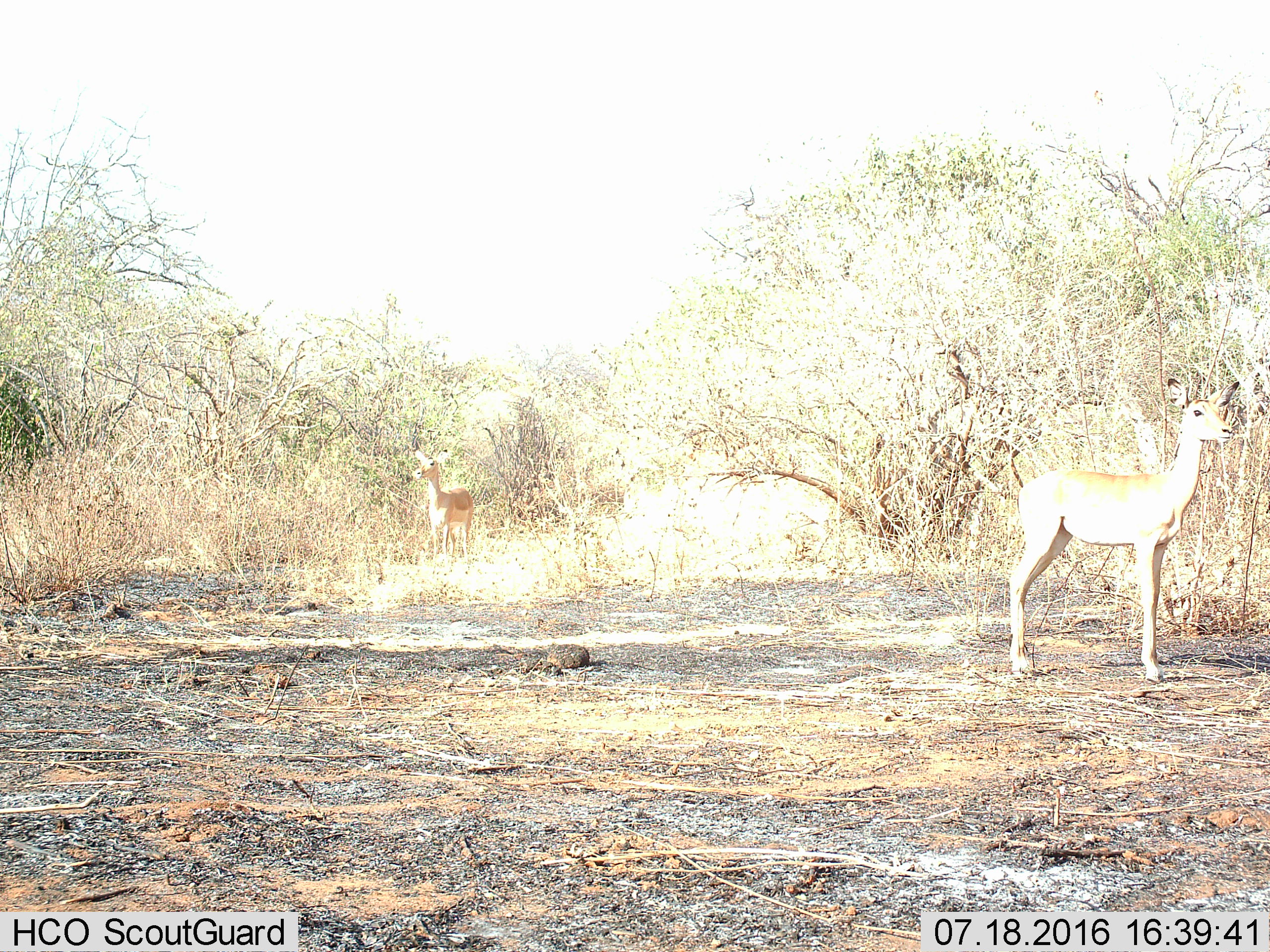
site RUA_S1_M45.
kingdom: Animalia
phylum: Chordata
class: Mammalia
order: Artiodactyla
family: Bovidae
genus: Aepyceros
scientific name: Aepyceros melampus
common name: impala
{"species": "impala (Aepyceros melampus)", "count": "2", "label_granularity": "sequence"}